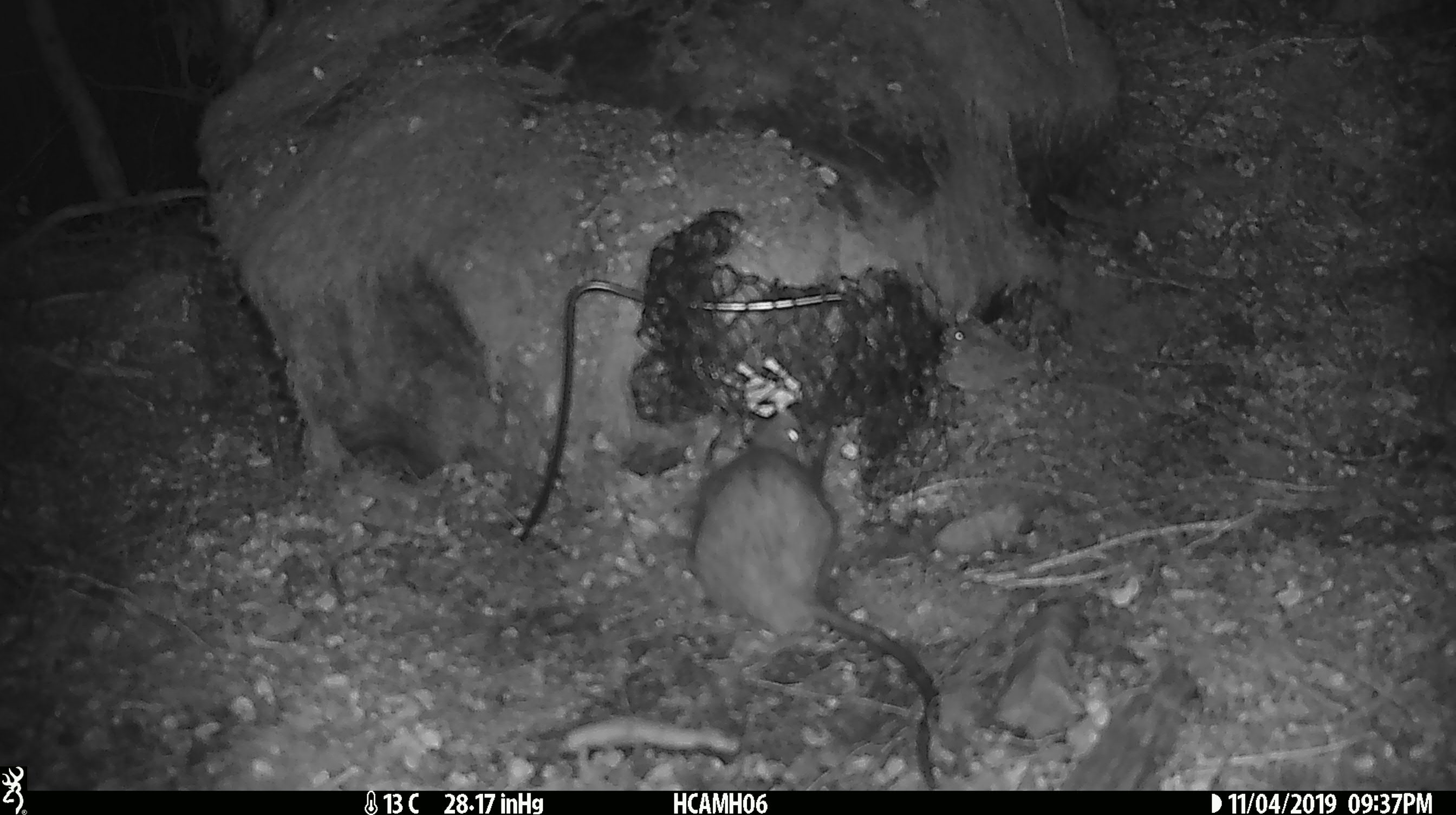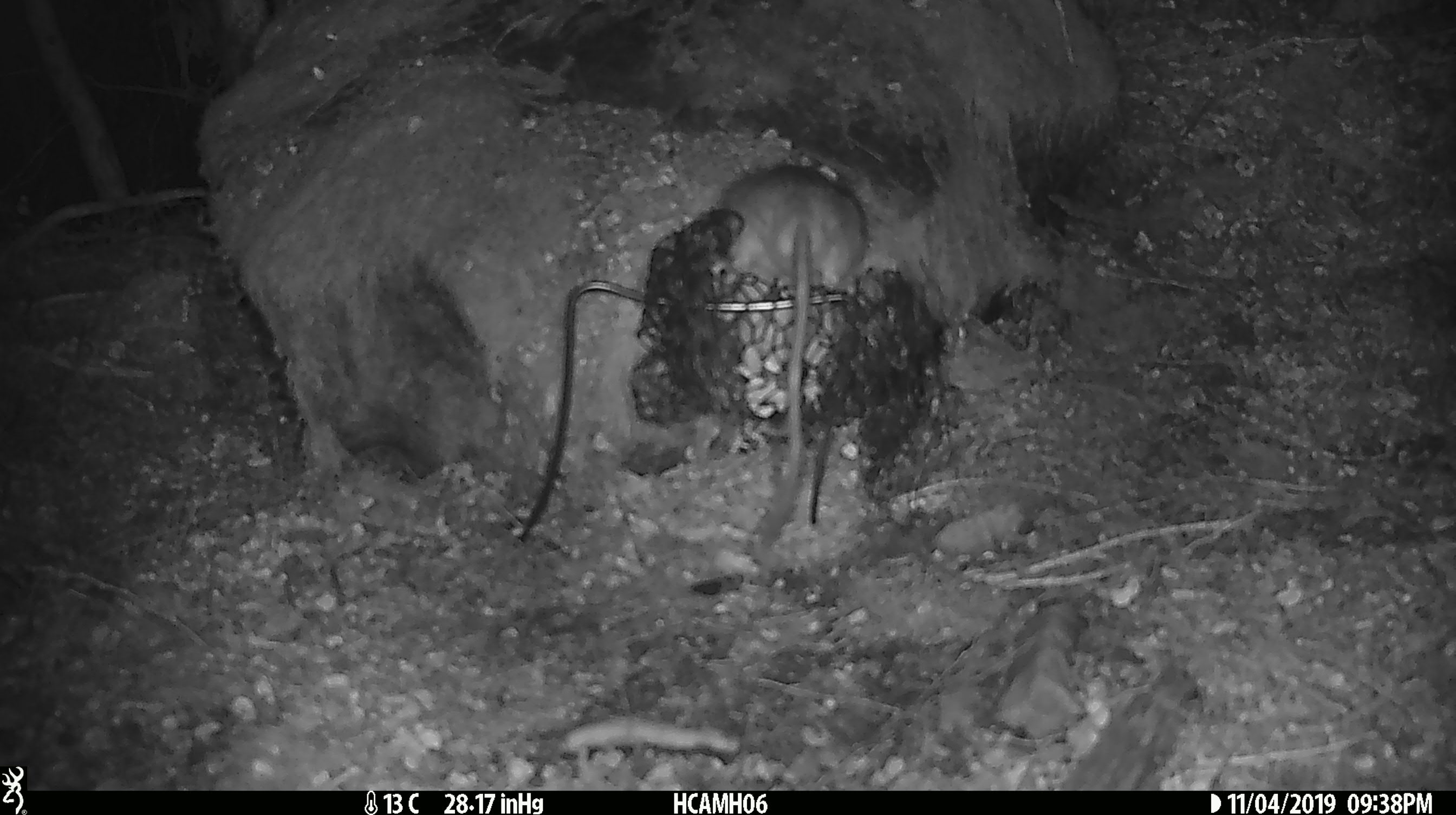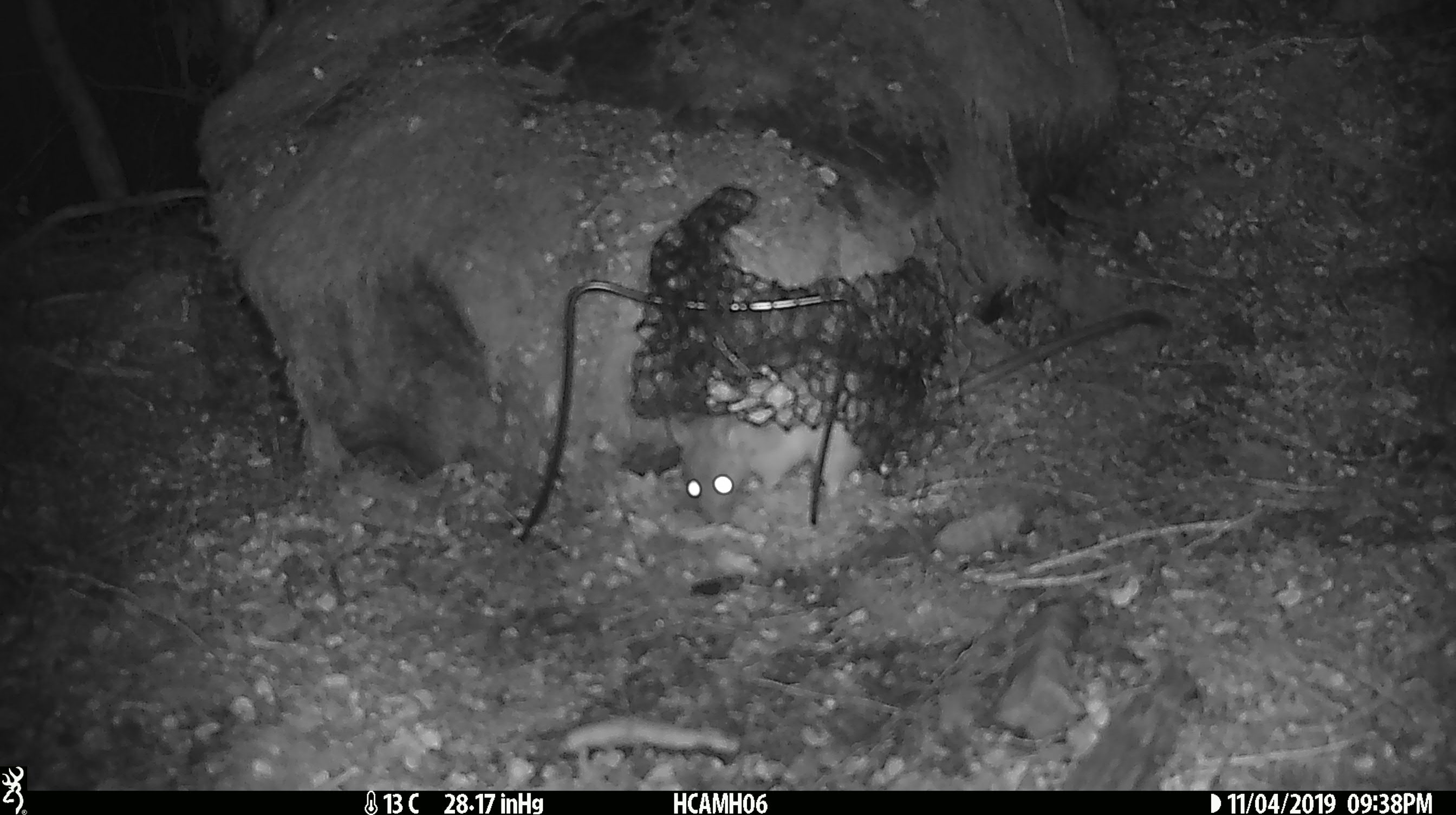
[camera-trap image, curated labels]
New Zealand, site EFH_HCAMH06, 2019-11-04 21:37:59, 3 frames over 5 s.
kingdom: Animalia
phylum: Chordata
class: Mammalia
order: Rodentia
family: Muridae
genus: Rattus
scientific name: Rattus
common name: rat